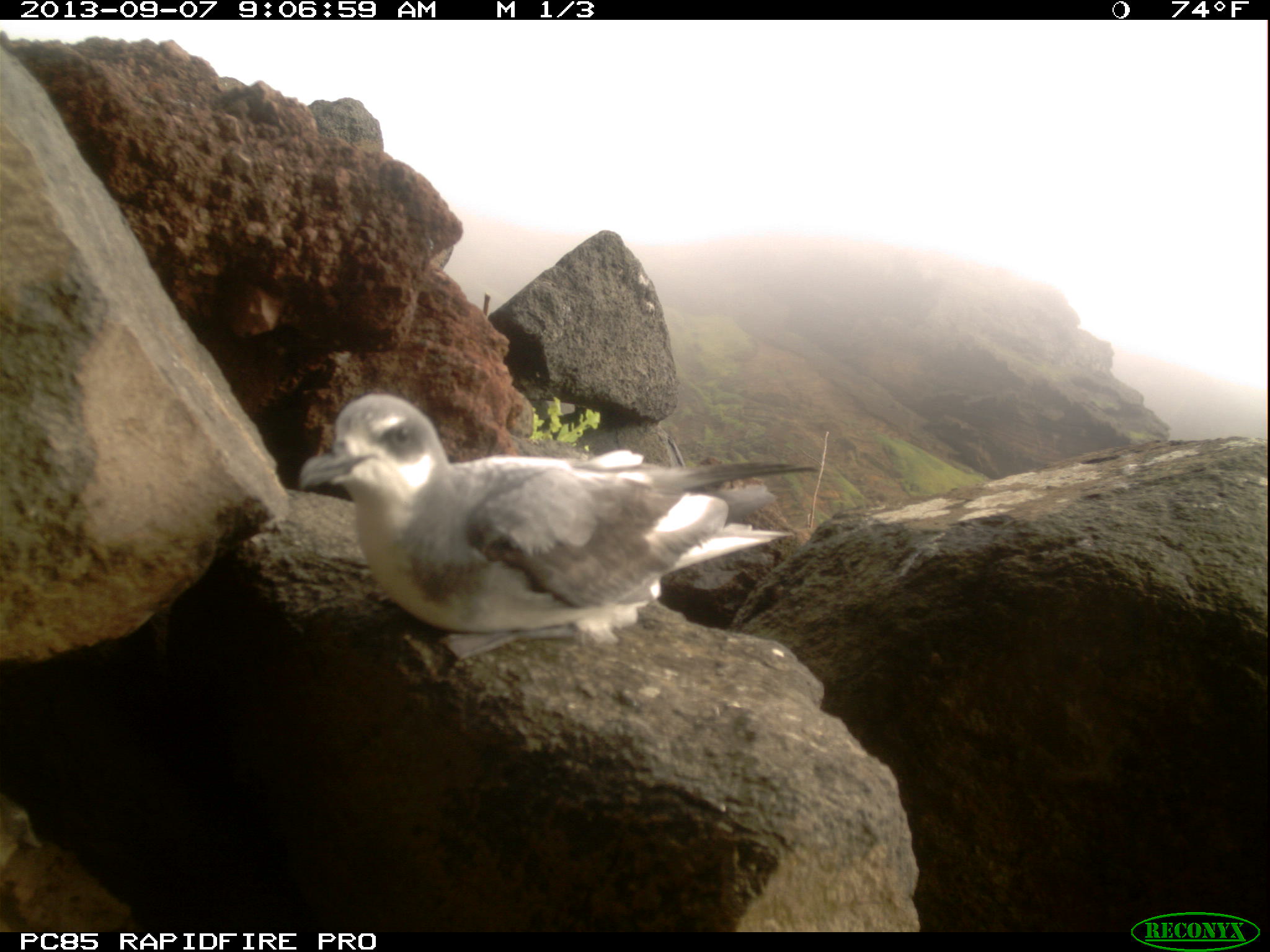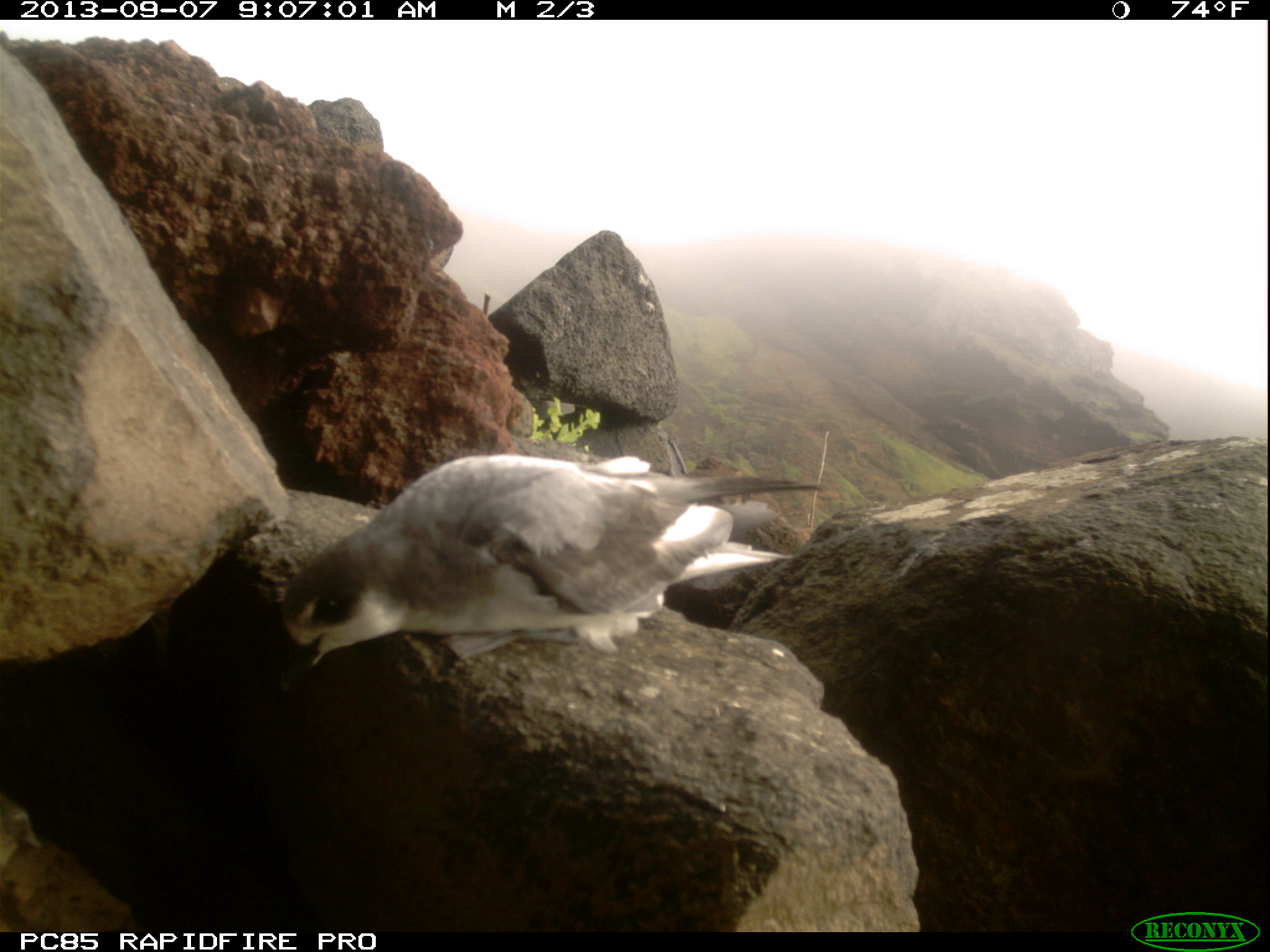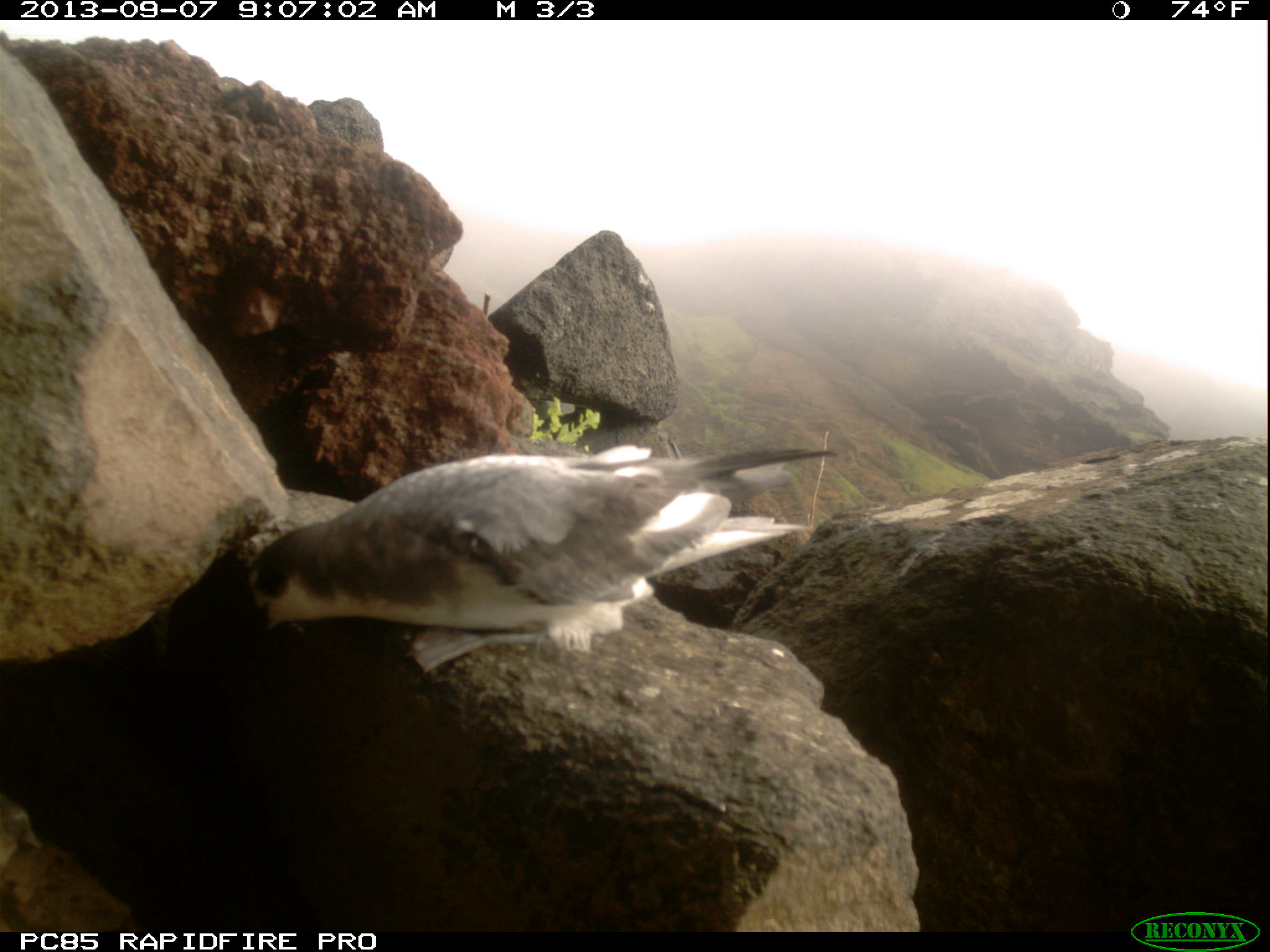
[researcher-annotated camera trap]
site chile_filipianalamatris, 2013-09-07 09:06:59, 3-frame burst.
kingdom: Animalia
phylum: Chordata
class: Aves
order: Procellariiformes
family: Procellariidae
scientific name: Procellariidae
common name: petrel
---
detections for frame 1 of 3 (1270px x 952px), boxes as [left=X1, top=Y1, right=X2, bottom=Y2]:
petrel: [left=294, top=389, right=825, bottom=671]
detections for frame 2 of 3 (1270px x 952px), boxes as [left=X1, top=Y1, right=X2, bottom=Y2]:
petrel: [left=273, top=452, right=843, bottom=674]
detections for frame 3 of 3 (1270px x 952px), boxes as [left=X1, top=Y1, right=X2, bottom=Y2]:
petrel: [left=245, top=438, right=845, bottom=684]